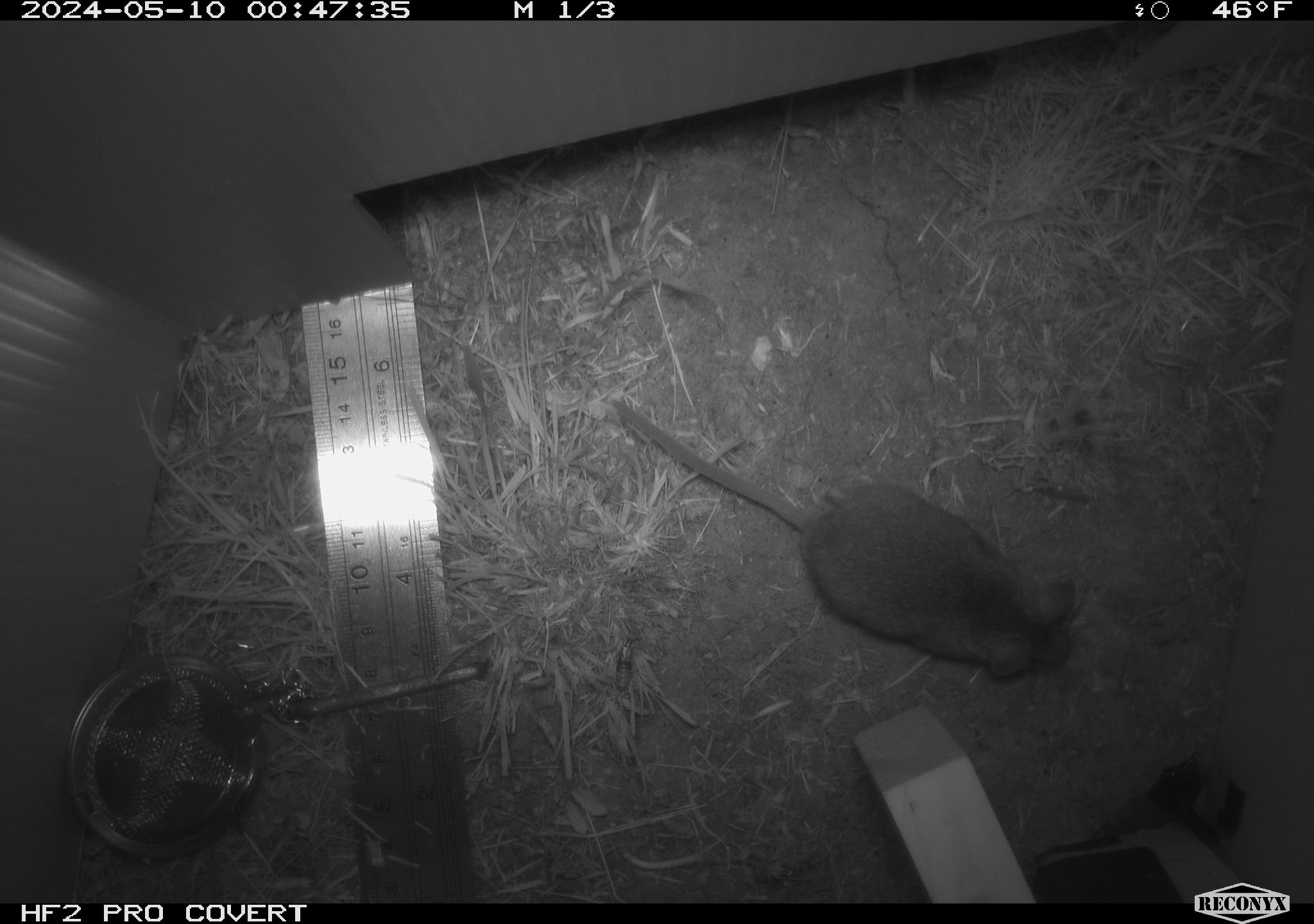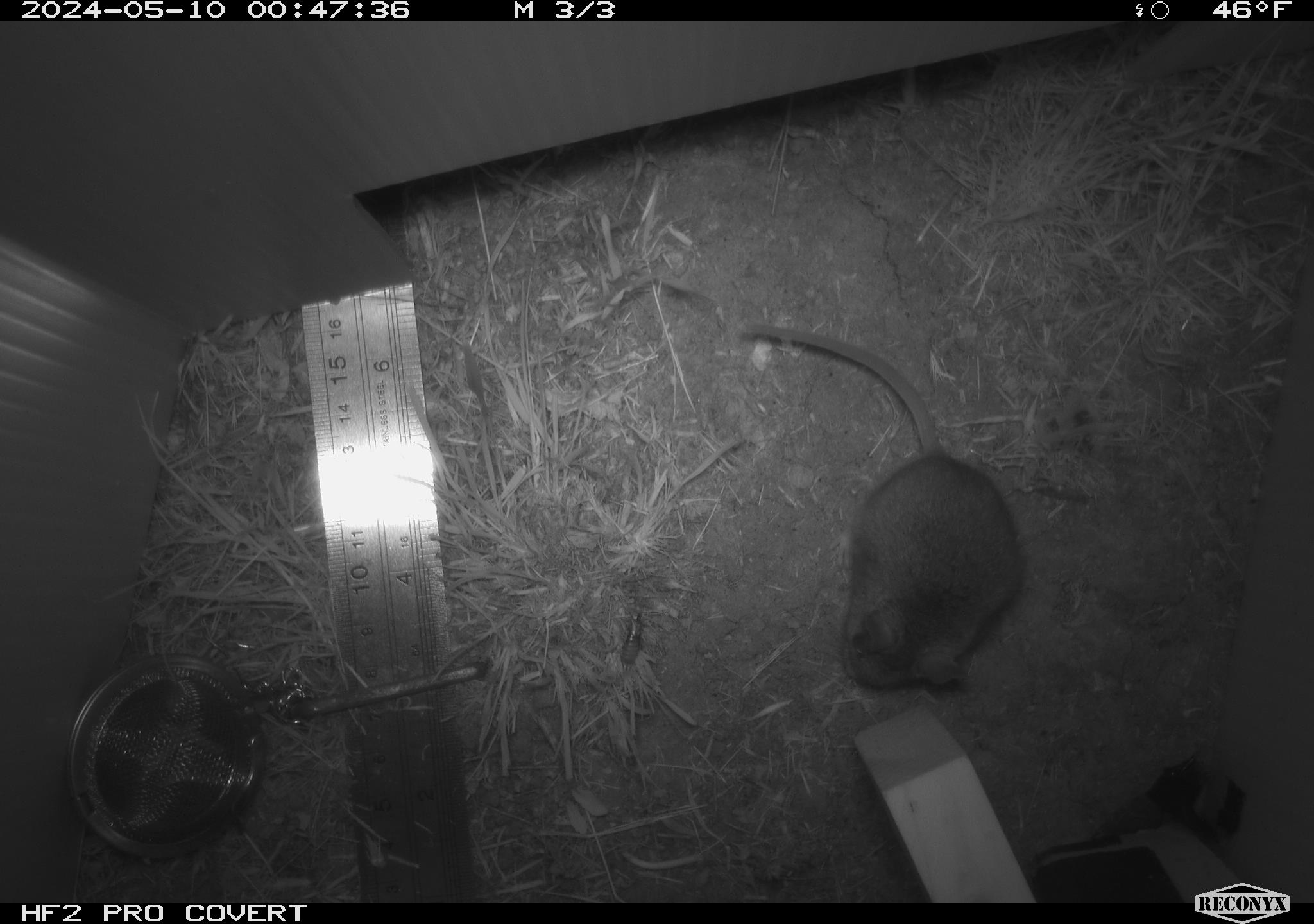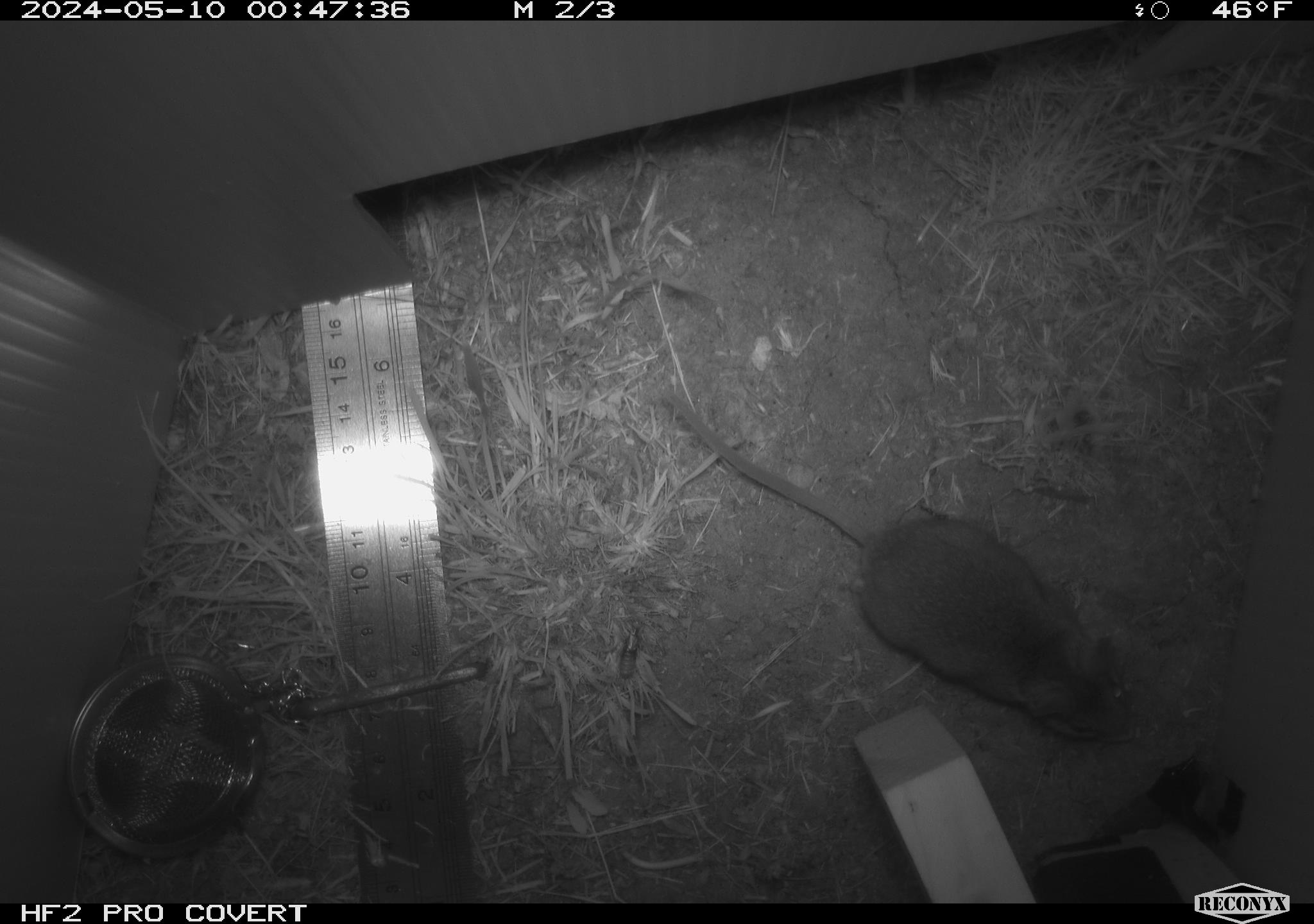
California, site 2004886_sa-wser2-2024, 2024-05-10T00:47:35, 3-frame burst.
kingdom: Animalia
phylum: Chordata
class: Mammalia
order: Rodentia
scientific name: Rodentia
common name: mouse species